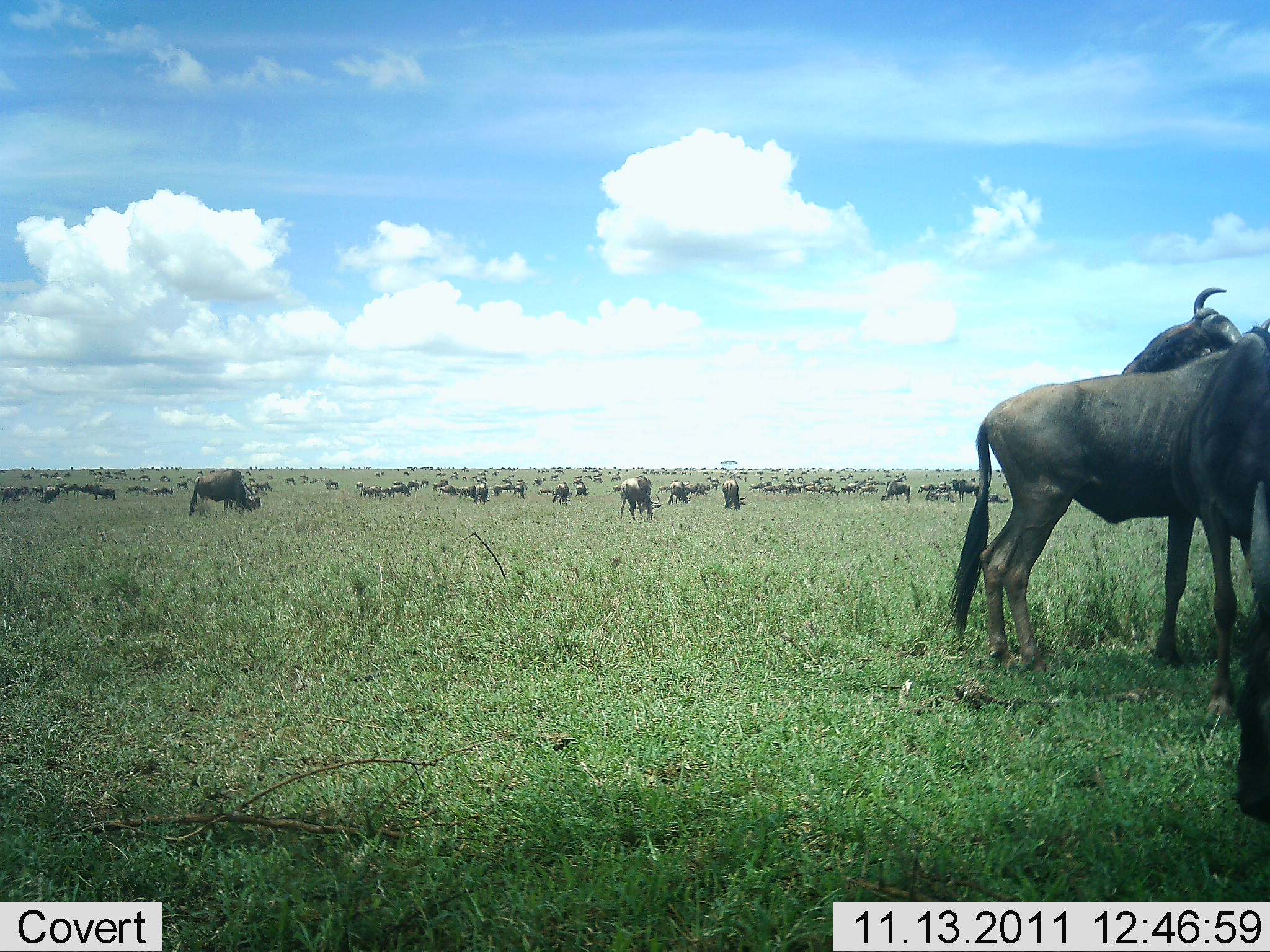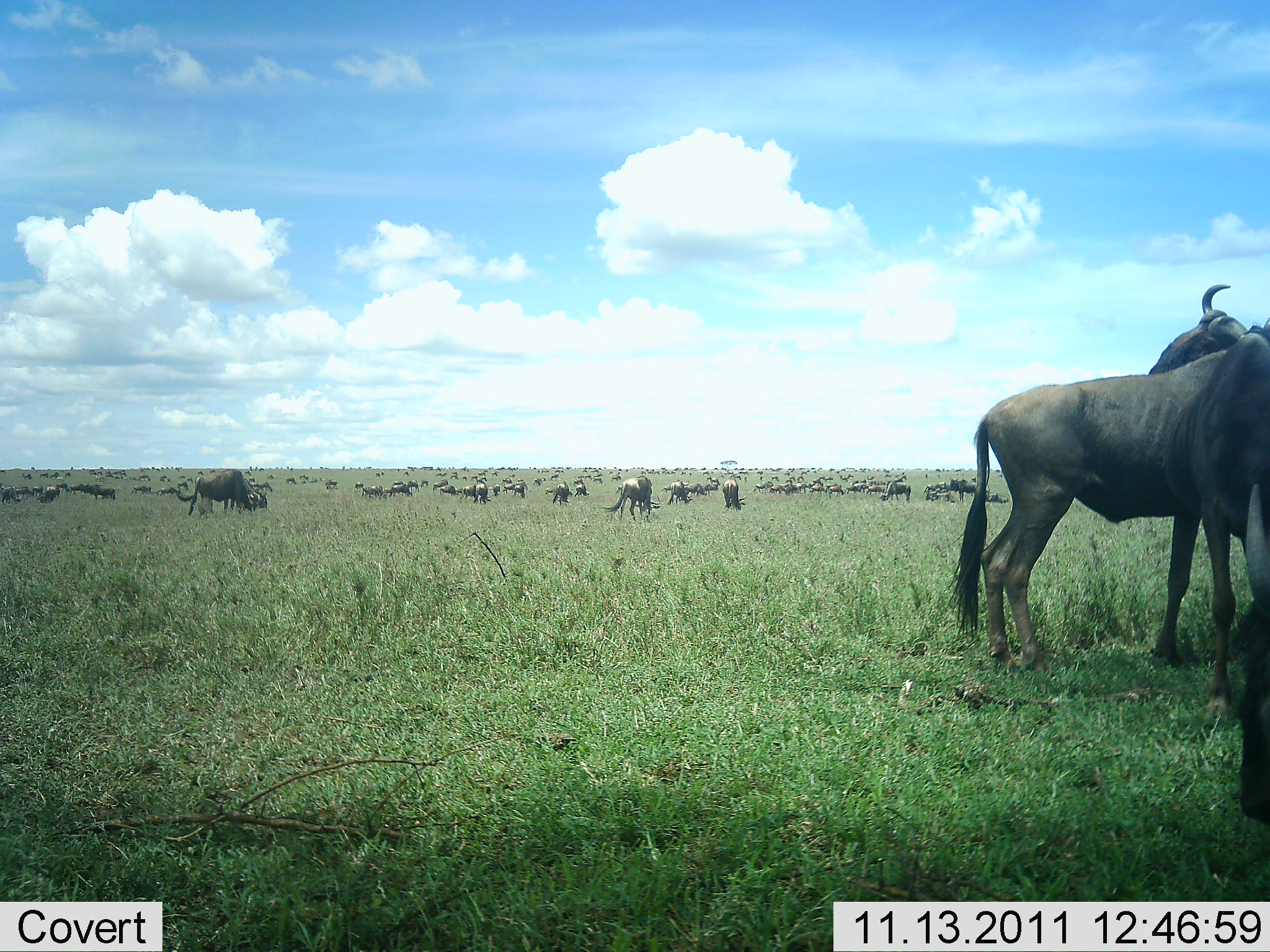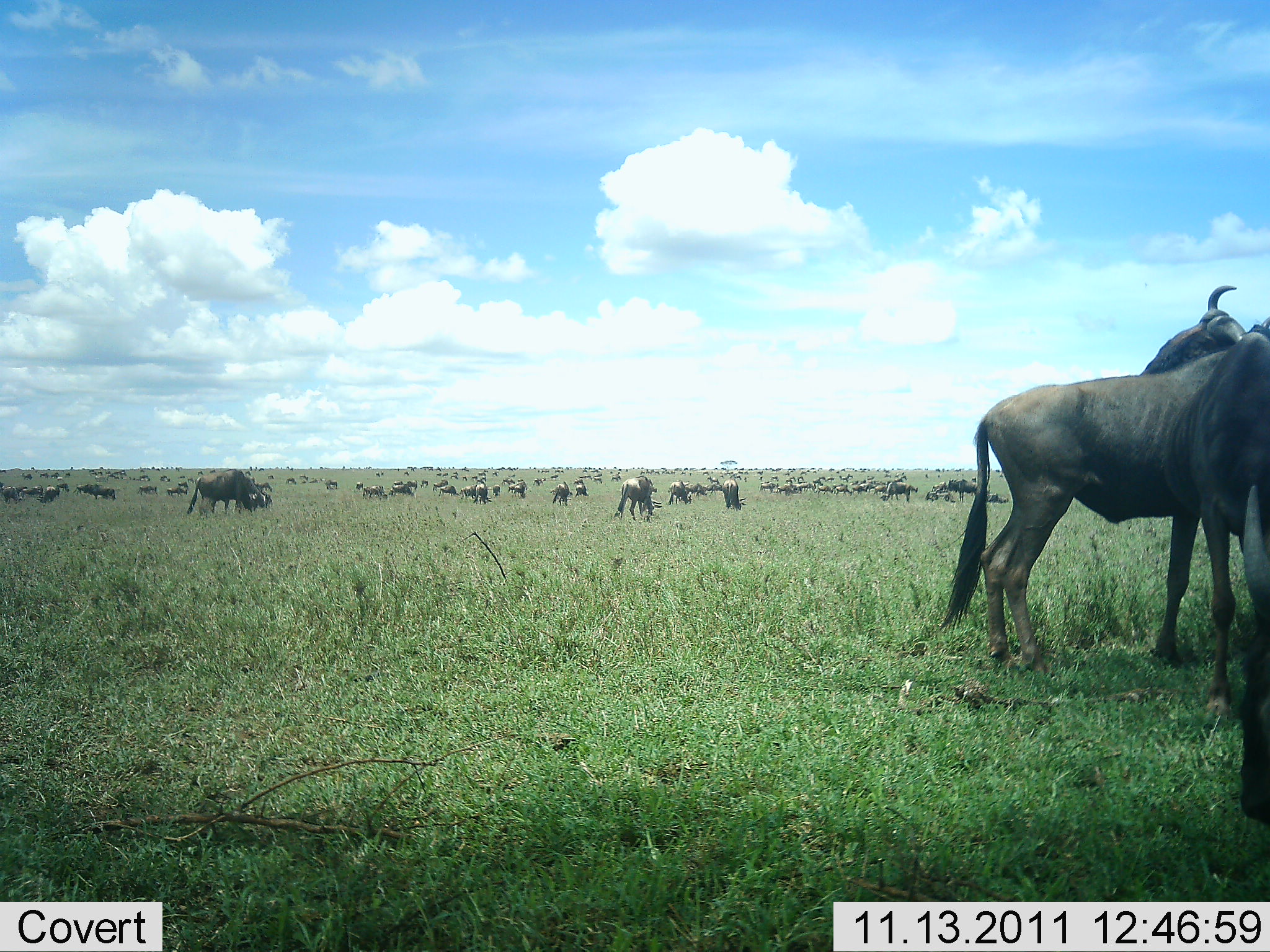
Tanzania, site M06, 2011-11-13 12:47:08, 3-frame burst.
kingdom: Animalia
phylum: Chordata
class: Mammalia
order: Artiodactyla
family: Bovidae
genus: Connochaetes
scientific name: Connochaetes taurinus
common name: blue wildebeest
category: wildebeest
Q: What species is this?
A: Wildebeest (blue wildebeest) (Connochaetes taurinus).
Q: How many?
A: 51+.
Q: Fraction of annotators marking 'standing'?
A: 62%.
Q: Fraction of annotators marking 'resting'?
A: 15%.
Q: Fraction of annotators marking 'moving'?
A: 31%.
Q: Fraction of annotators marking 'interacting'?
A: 23%.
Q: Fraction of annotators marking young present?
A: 0%.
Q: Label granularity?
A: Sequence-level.